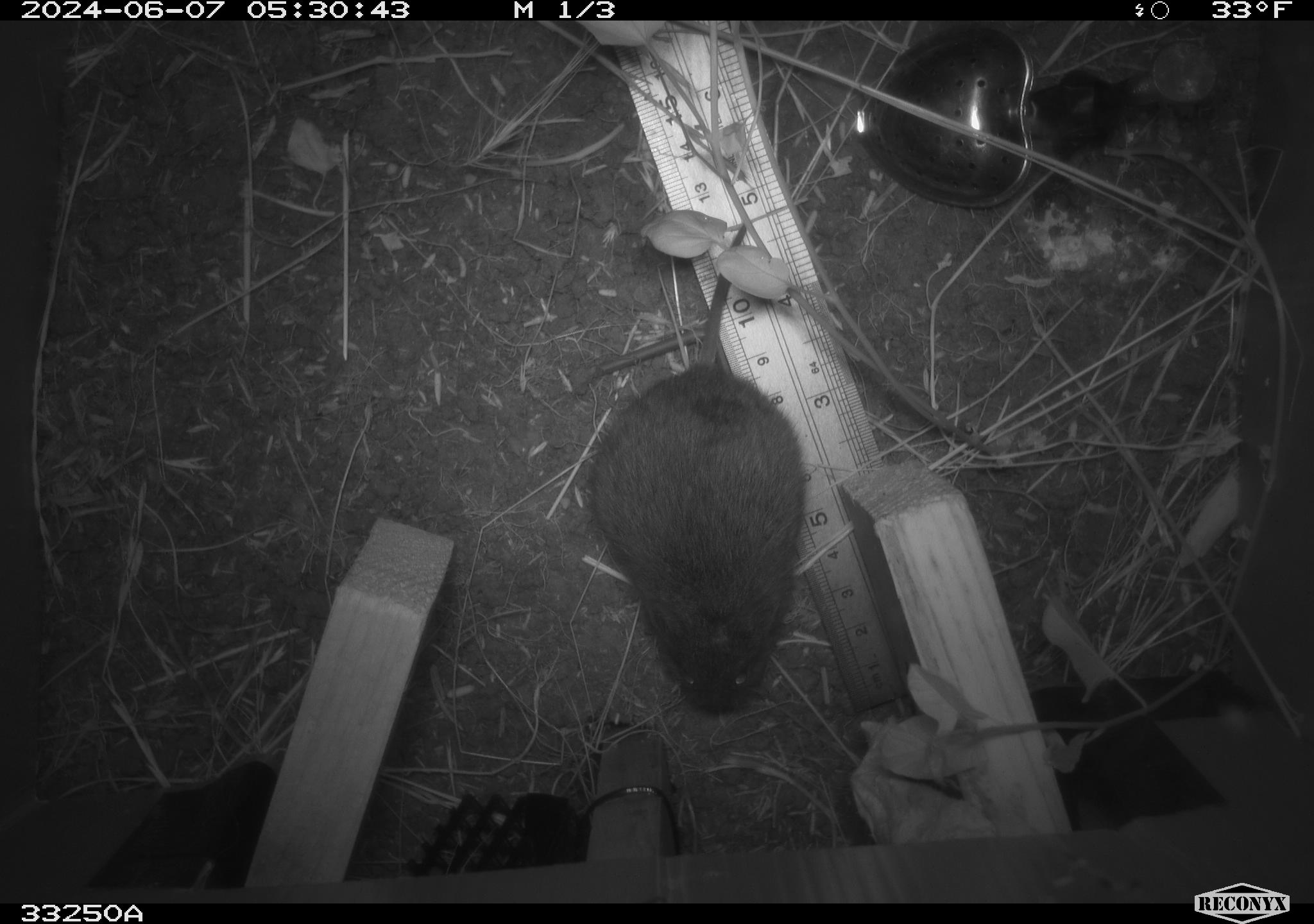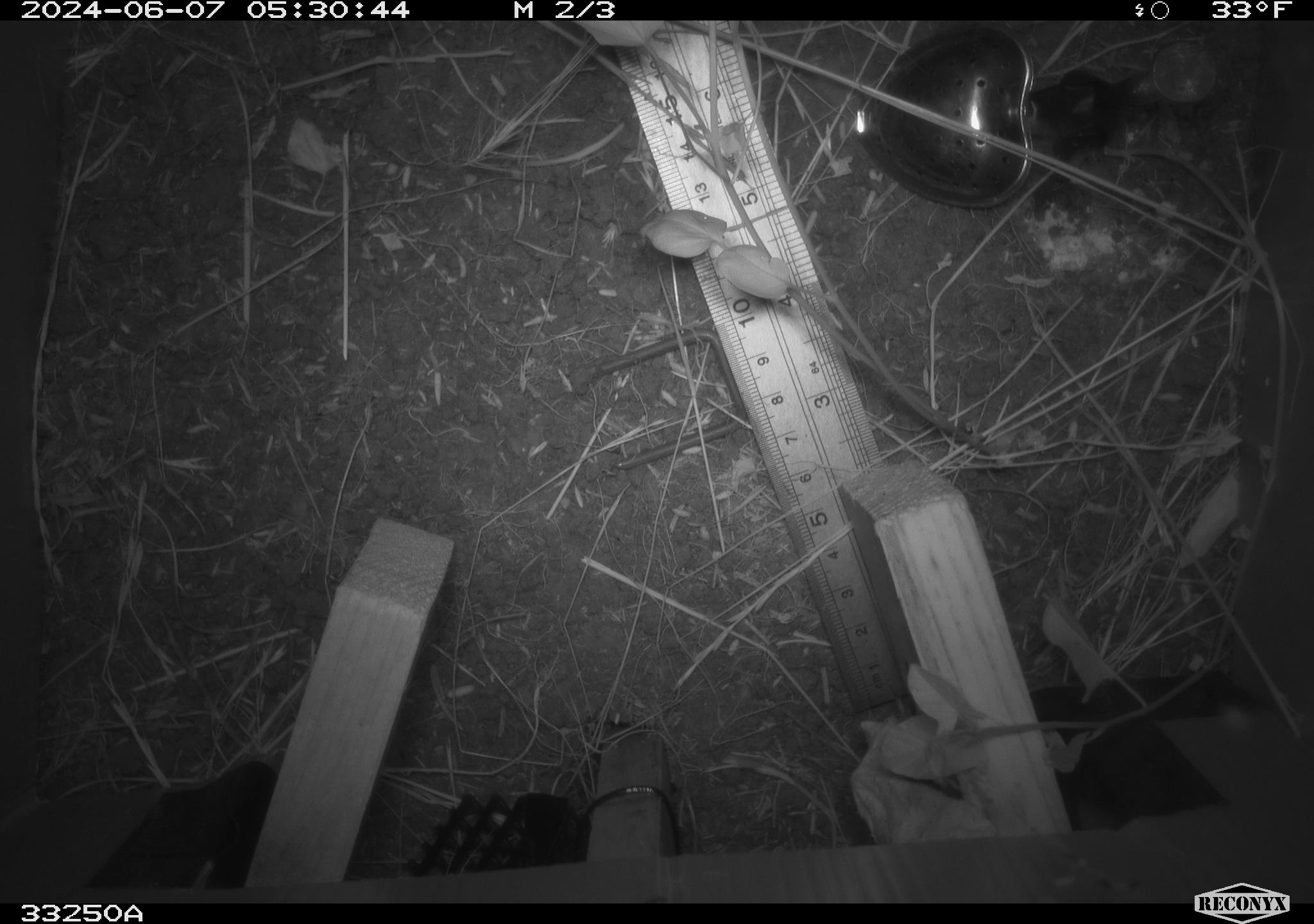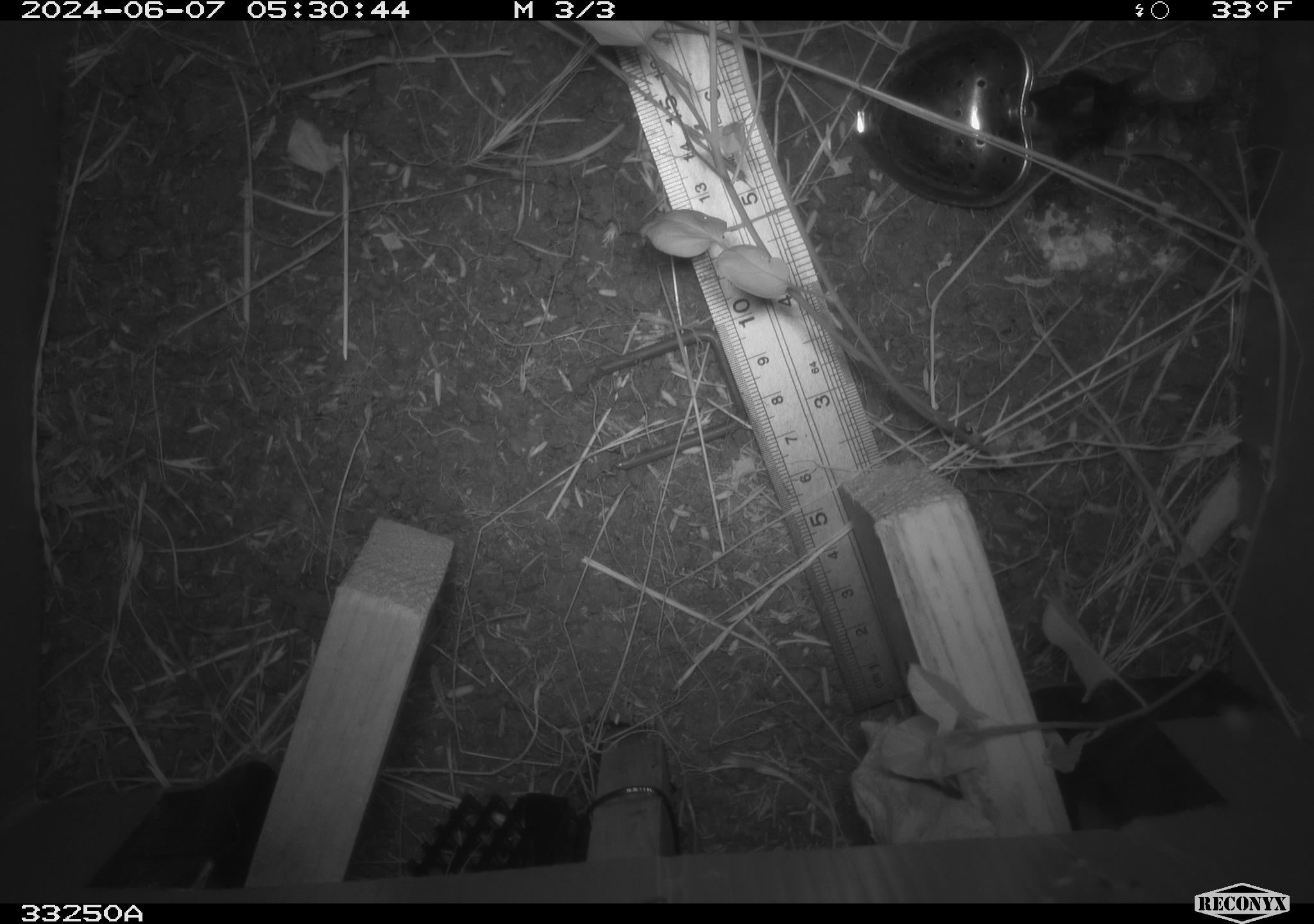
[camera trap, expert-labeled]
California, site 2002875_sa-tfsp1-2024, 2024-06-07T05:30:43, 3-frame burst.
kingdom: Animalia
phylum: Chordata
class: Mammalia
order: Rodentia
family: Cricetidae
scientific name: Arvicolinae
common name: voles, lemmings, and muskrats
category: arvicolinae subfamily